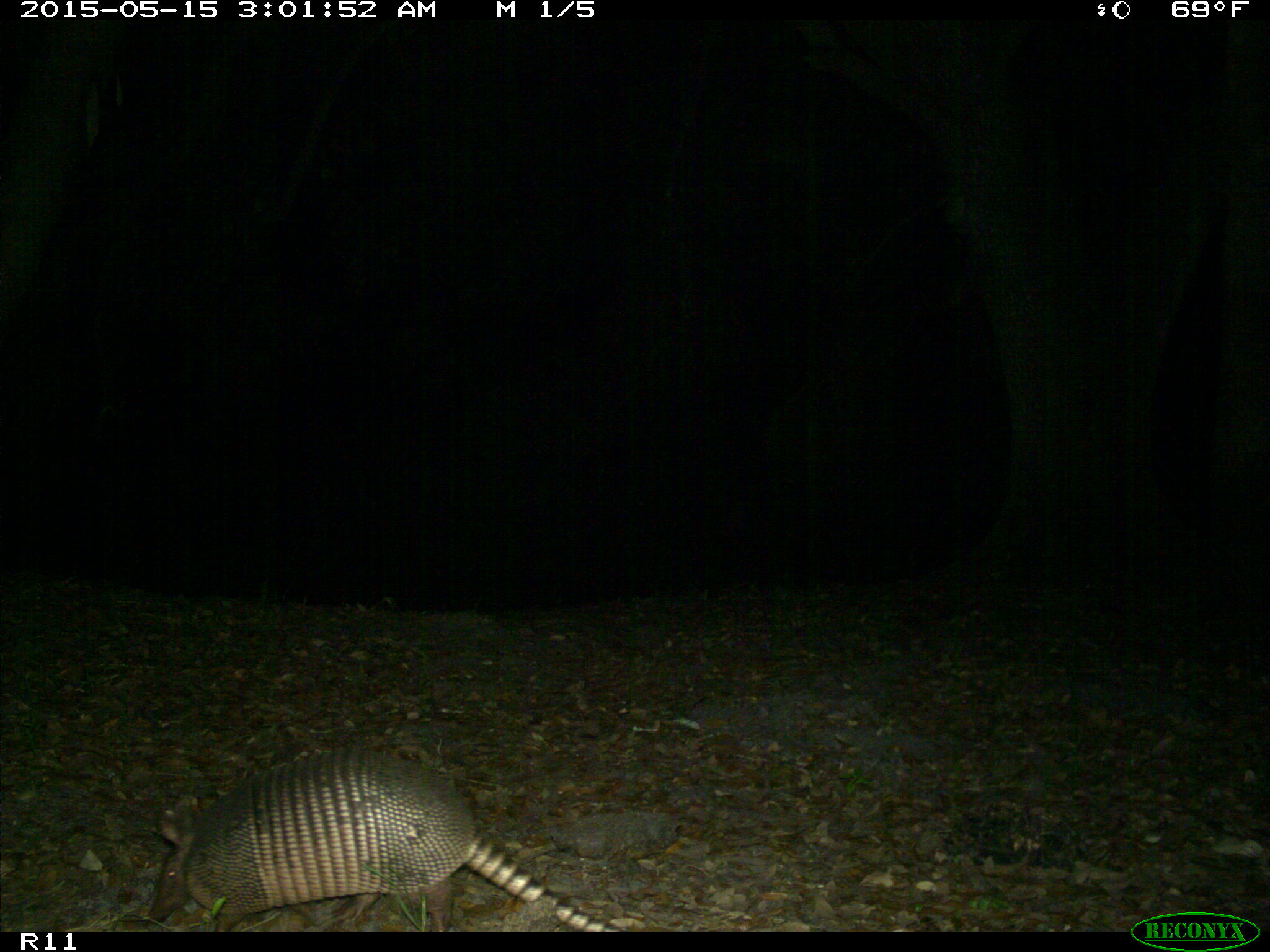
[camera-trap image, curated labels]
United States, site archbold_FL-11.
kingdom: Animalia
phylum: Chordata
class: Mammalia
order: Cingulata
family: Dasypodidae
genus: Dasypus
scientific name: Dasypus novemcinctus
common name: nine-banded armadillo